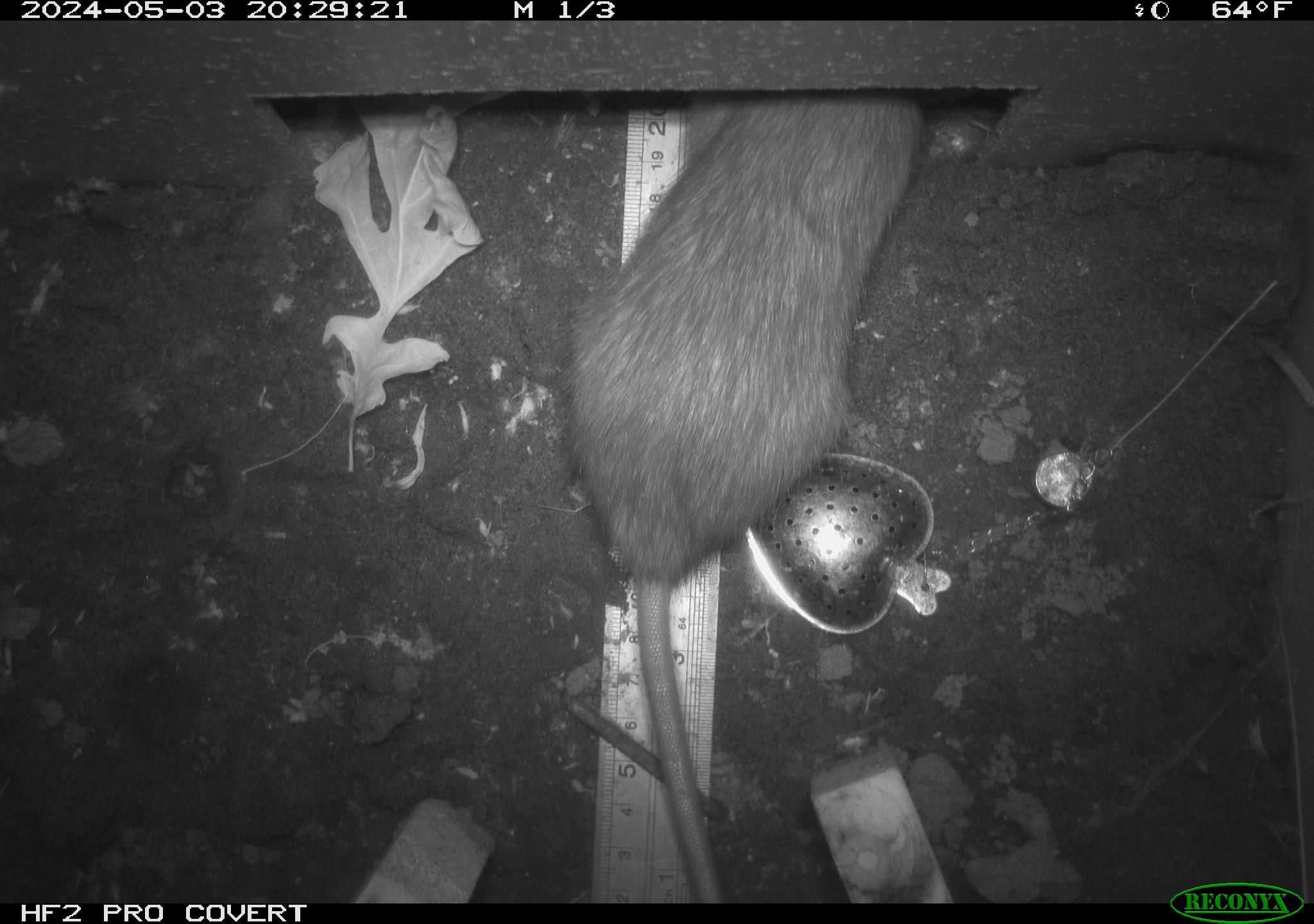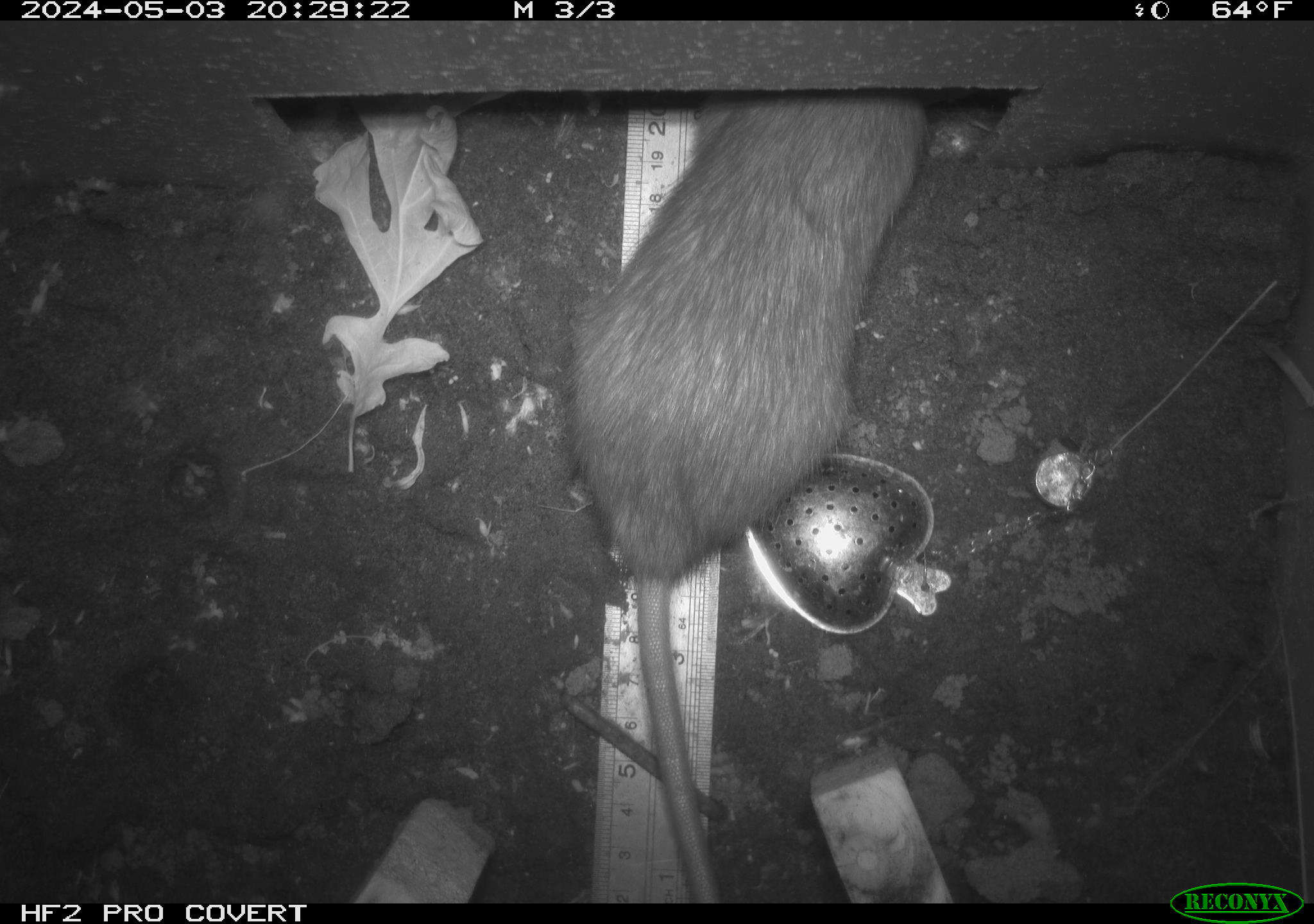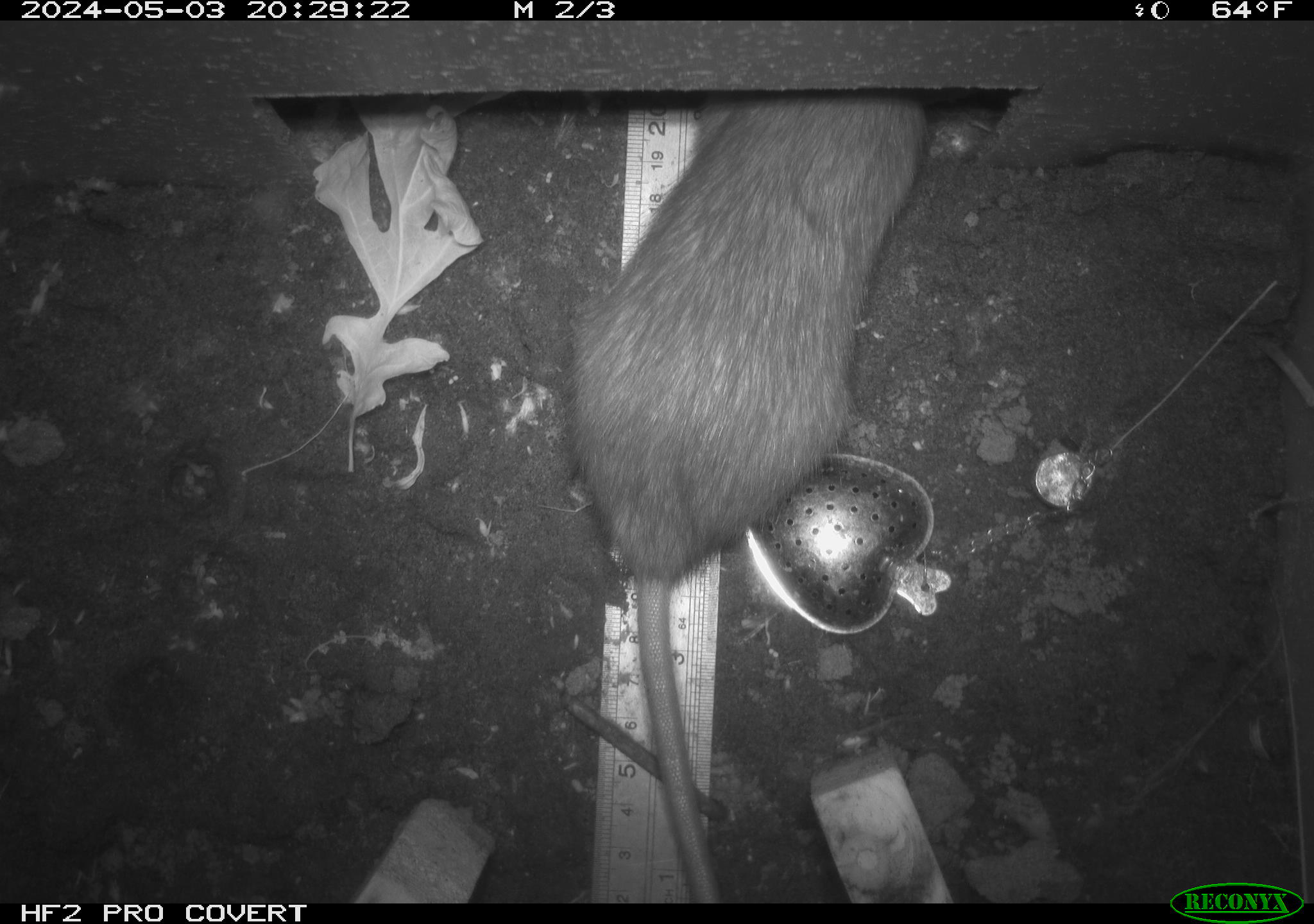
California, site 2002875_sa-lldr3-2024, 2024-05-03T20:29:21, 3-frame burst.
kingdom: Animalia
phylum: Chordata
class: Mammalia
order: Rodentia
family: Muridae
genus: Rattus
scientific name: Rattus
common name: rat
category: rattus species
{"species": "rattus species (rat) (Rattus)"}